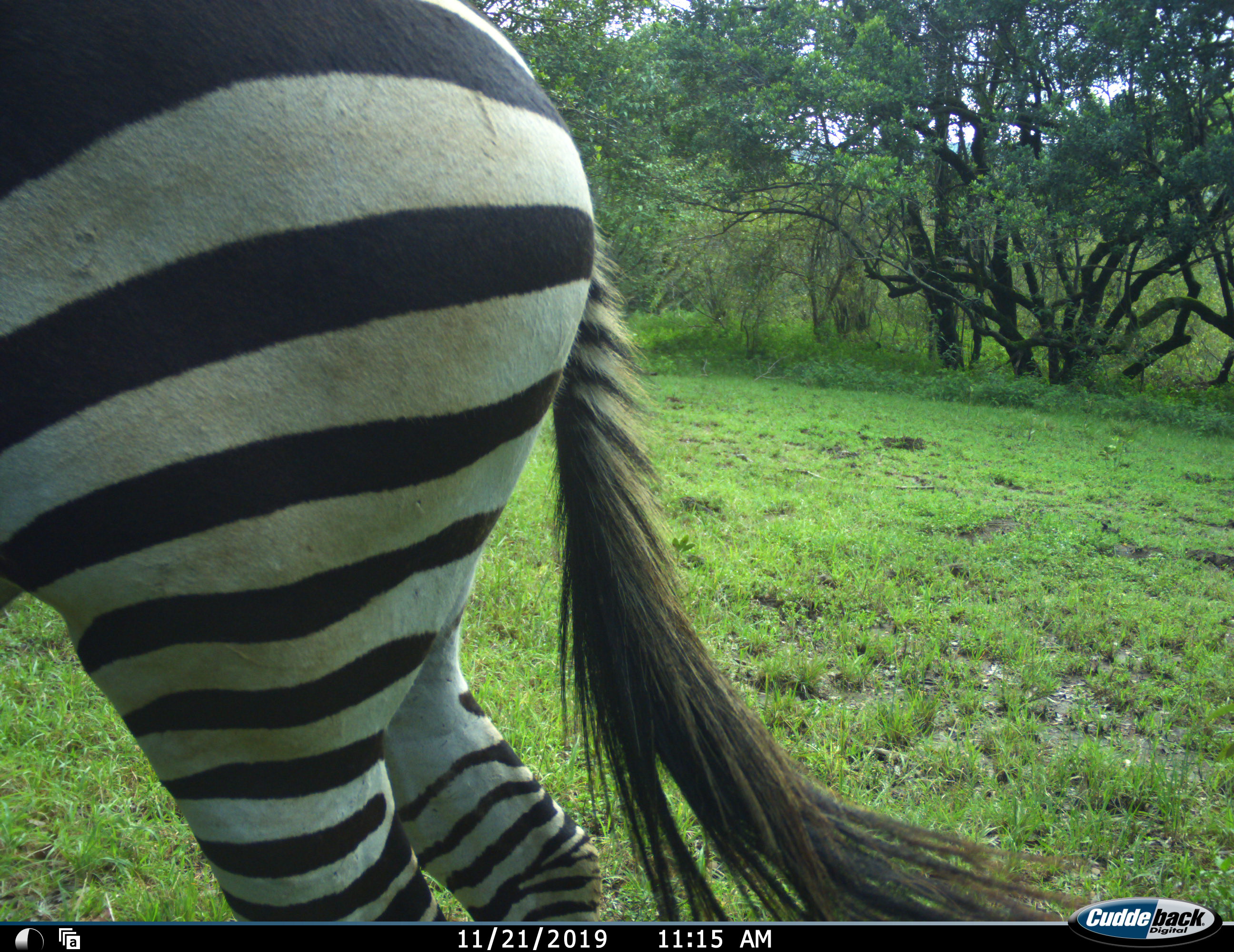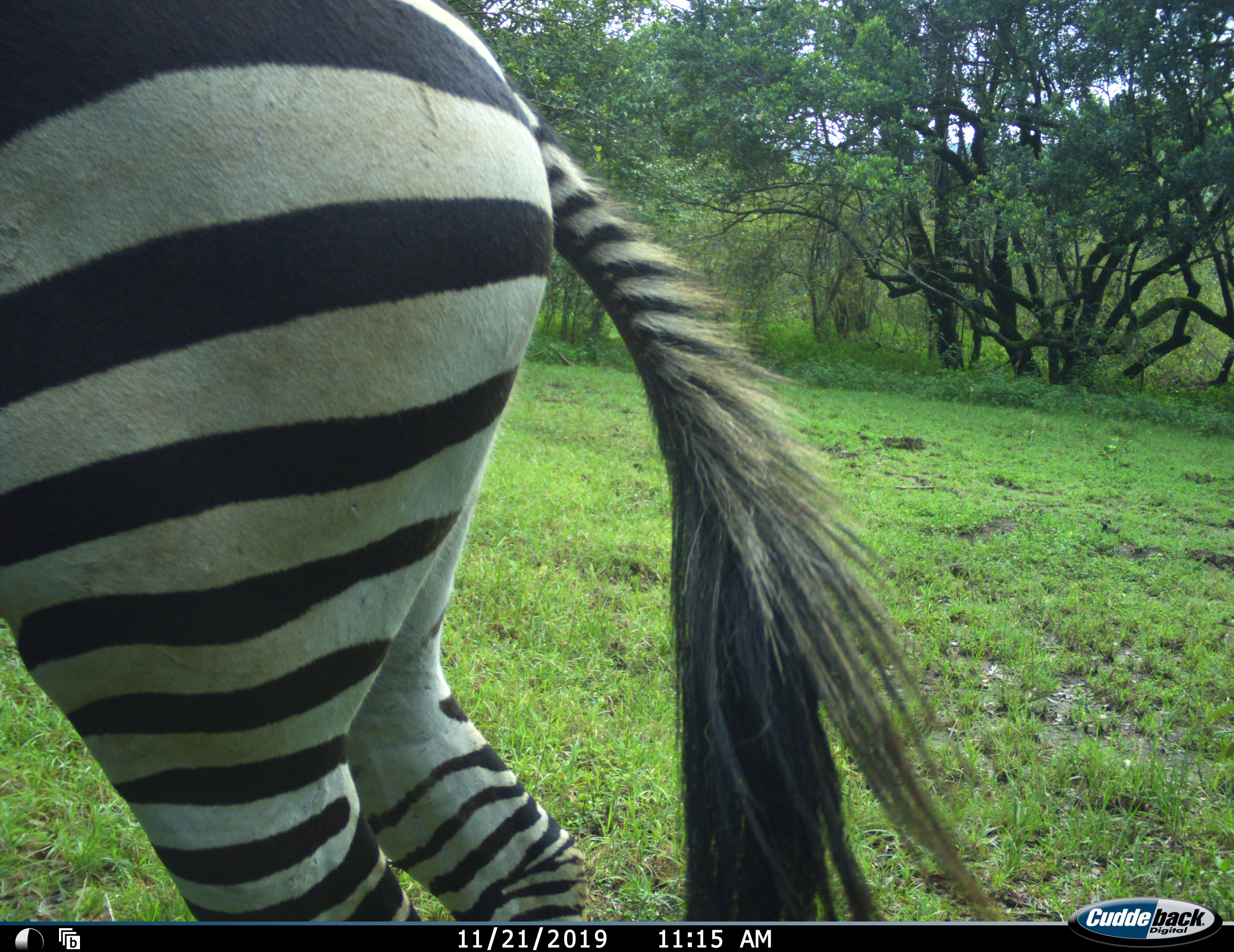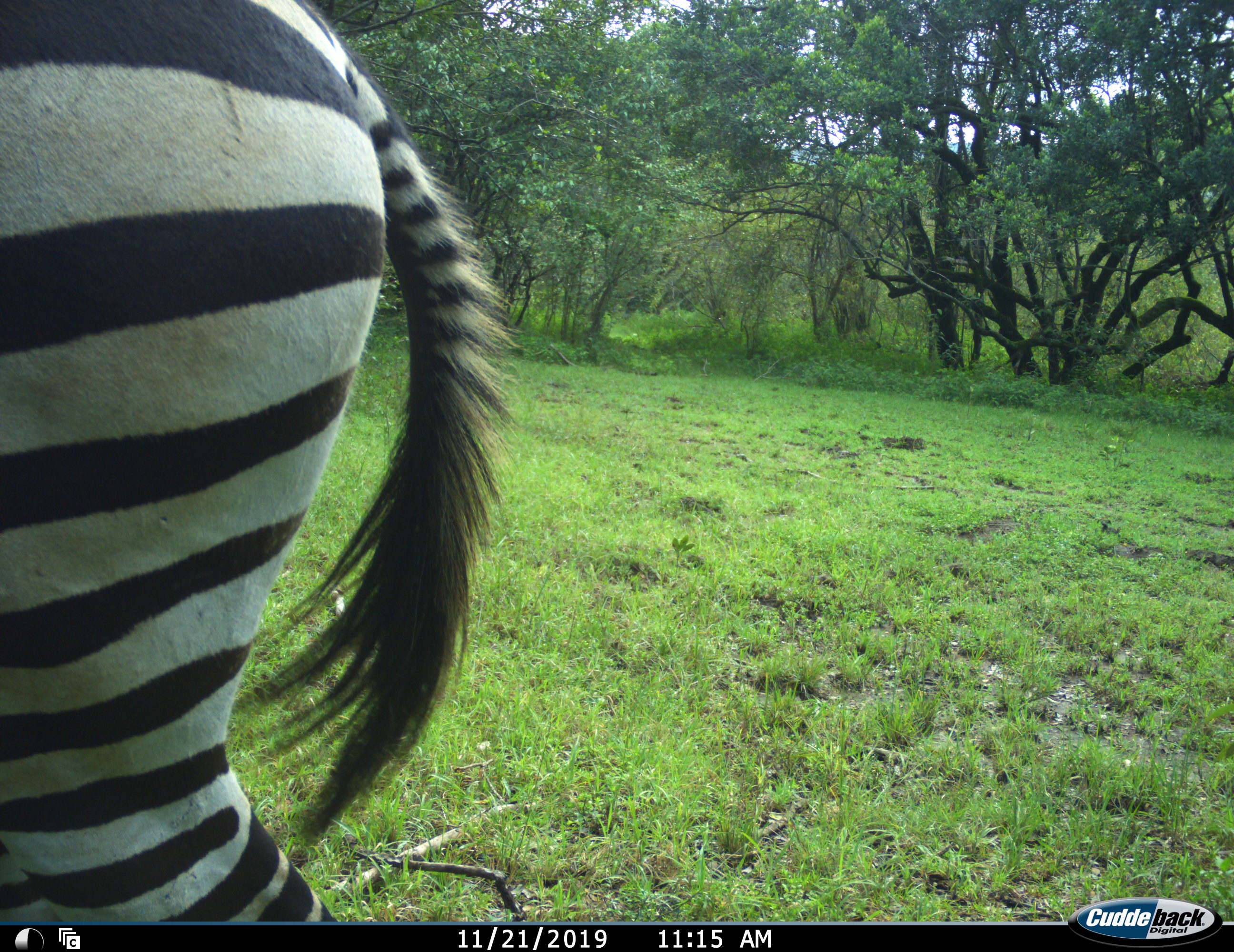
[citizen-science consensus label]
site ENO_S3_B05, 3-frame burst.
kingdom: Animalia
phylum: Chordata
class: Mammalia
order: Perissodactyla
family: Equidae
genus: Equus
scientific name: Equus quagga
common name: plains zebra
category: zebraplains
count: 1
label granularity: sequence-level